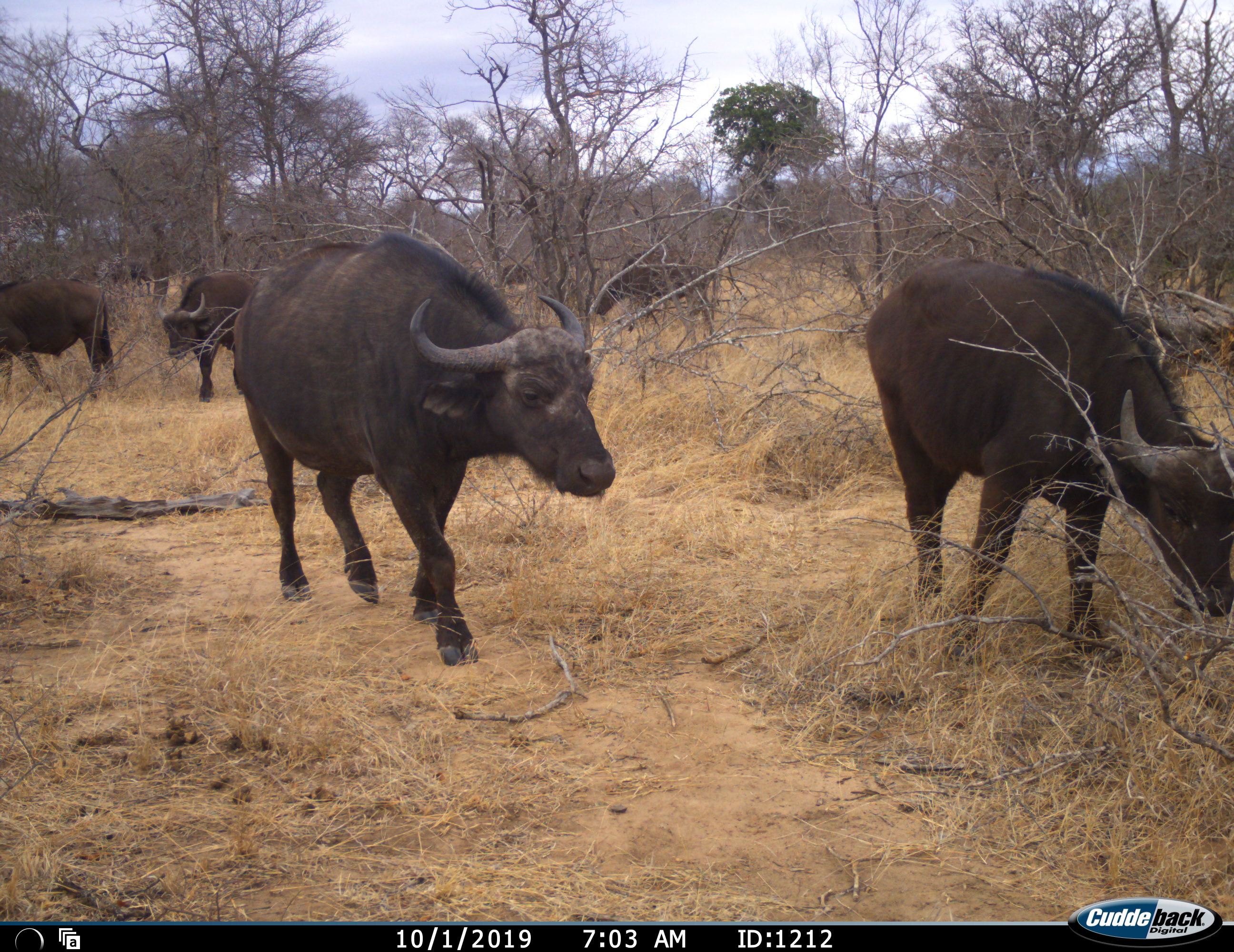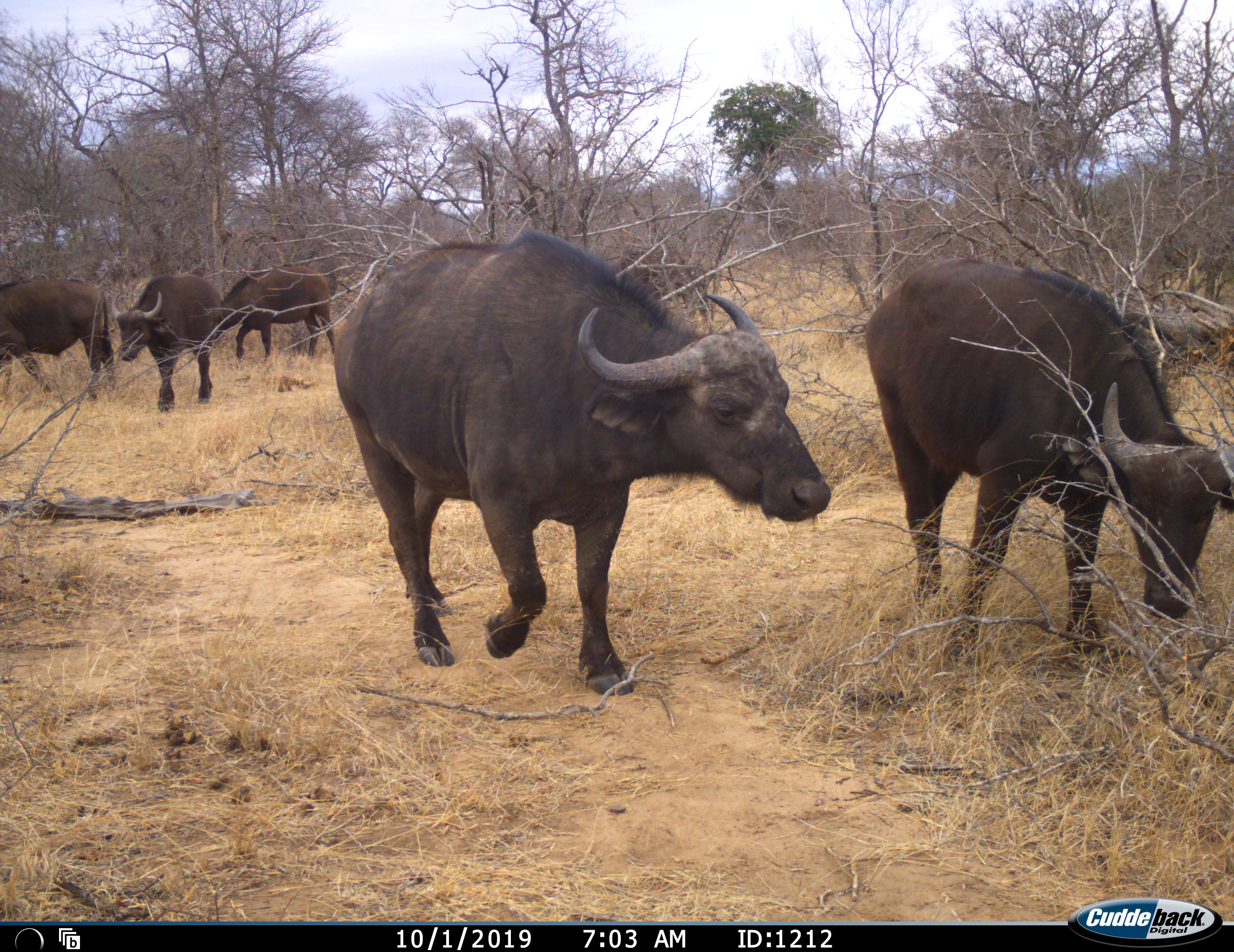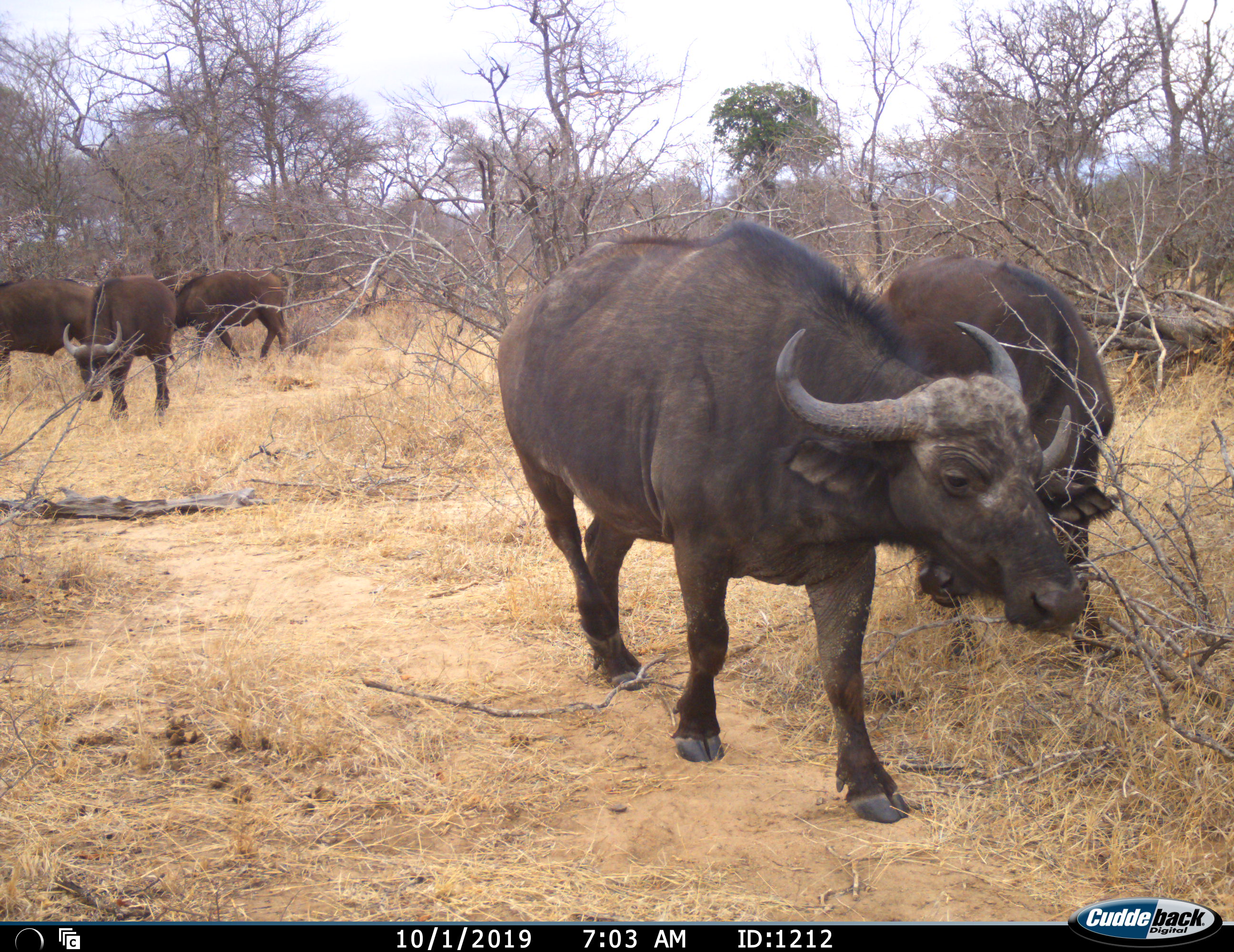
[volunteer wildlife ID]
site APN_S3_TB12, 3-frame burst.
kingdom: Animalia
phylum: Chordata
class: Mammalia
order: Artiodactyla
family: Bovidae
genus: Syncerus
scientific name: Syncerus caffer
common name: african buffalo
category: buffalo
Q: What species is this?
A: Buffalo (african buffalo) (Syncerus caffer).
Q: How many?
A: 5.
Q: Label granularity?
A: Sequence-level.